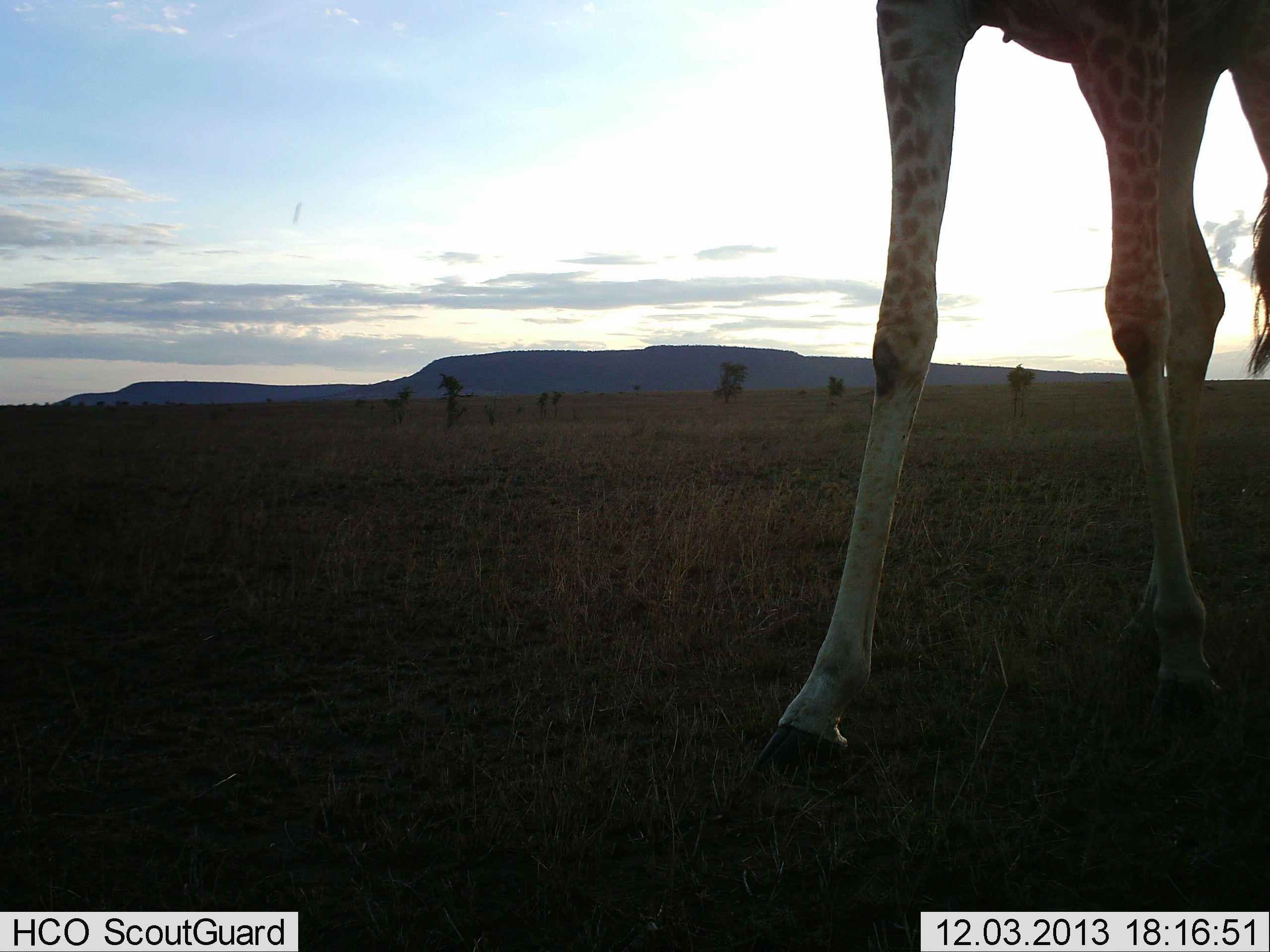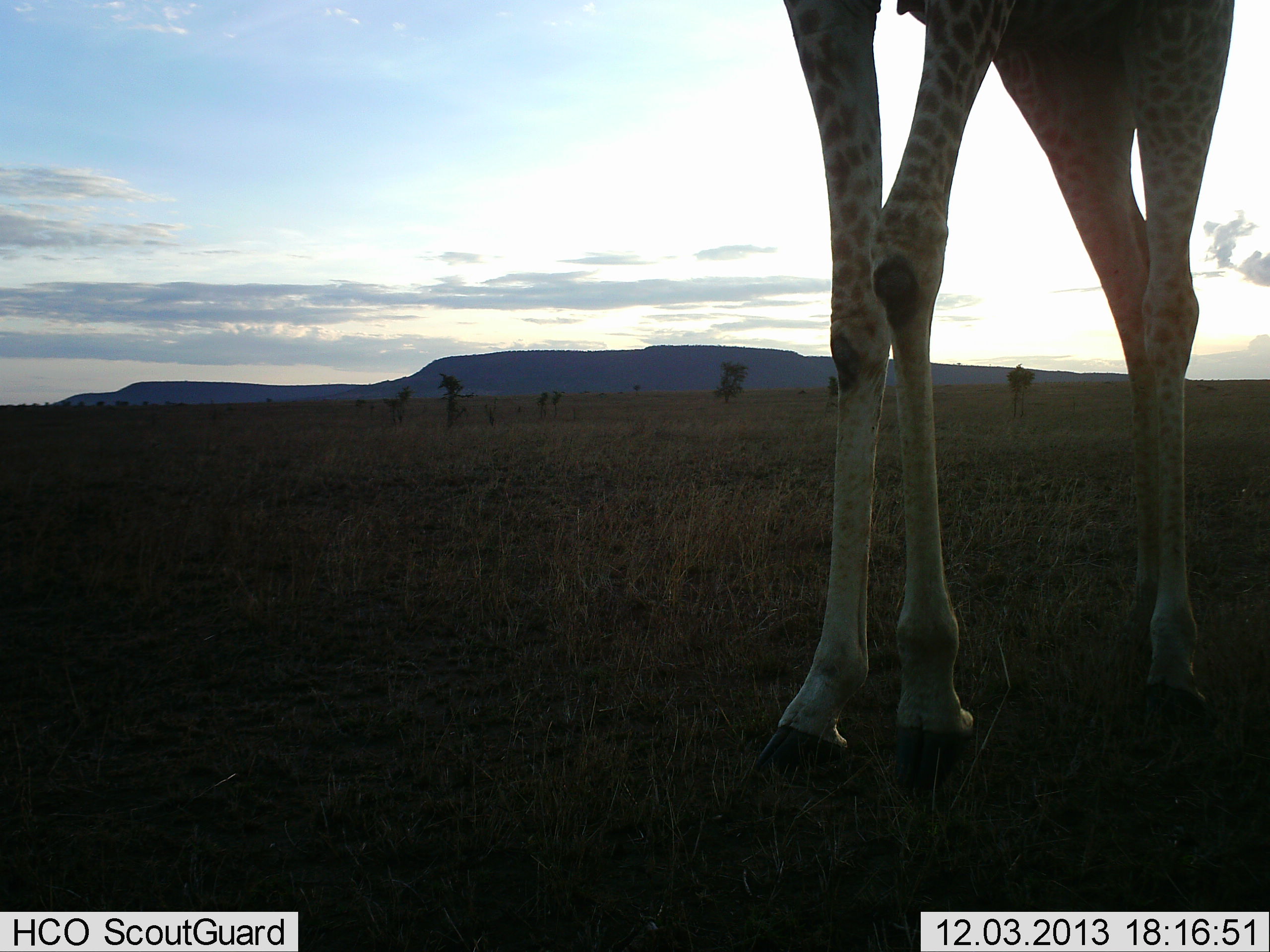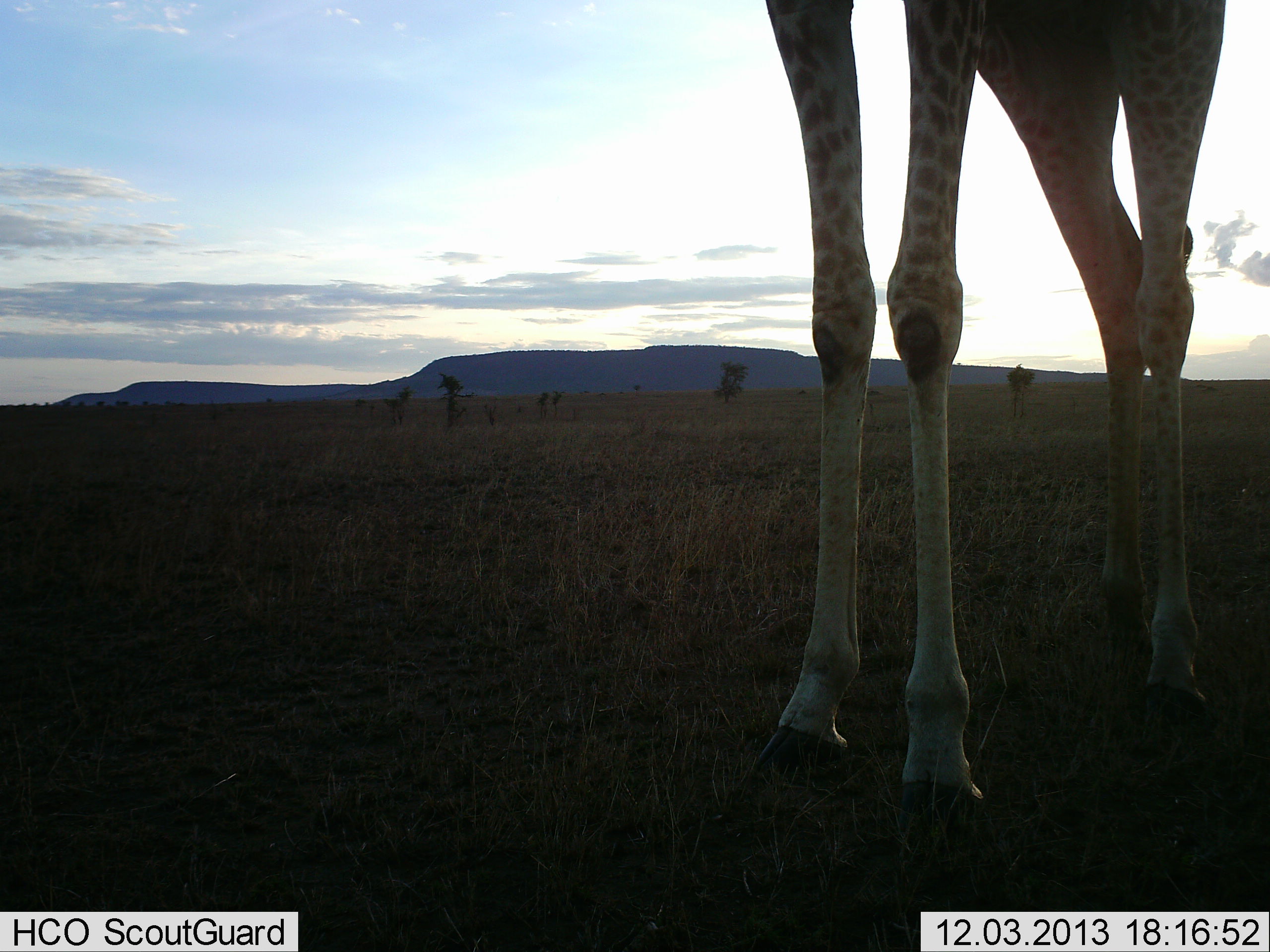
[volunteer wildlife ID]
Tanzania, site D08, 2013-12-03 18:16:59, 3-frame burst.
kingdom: Animalia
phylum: Chordata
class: Mammalia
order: Artiodactyla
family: Giraffidae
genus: Giraffa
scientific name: Giraffa camelopardalis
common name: giraffe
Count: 1.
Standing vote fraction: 30%.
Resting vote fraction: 0%.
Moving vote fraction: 70%.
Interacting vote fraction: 0%.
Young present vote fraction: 0%.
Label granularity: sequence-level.